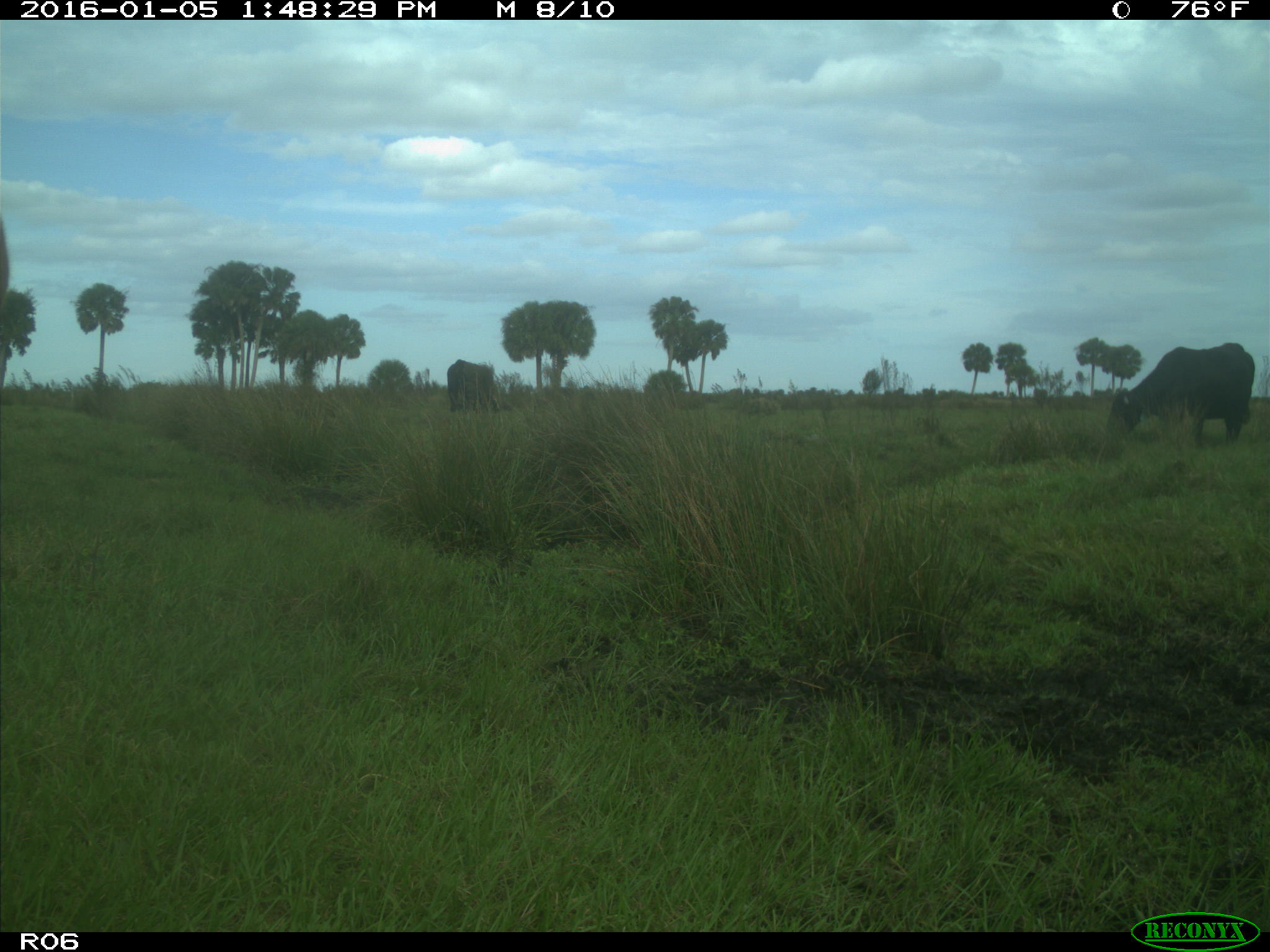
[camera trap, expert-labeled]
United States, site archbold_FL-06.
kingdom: Animalia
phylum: Chordata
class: Mammalia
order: Artiodactyla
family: Bovidae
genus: Bos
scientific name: Bos taurus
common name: domestic cow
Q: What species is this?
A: Bos taurus (domestic cow).